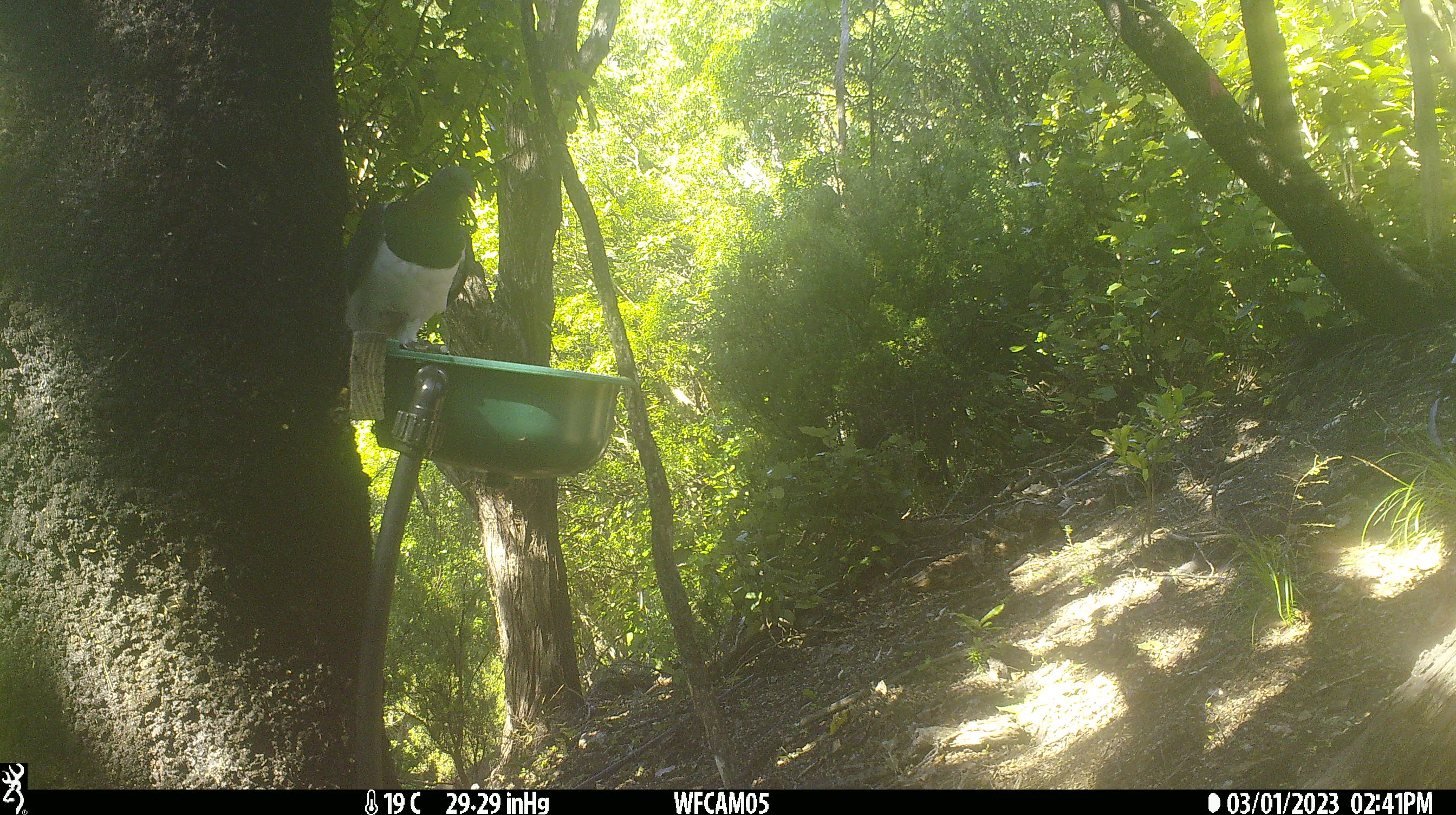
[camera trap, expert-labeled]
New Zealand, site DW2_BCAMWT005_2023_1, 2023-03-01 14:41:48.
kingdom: Animalia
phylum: Chordata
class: Aves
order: Columbiformes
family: Columbidae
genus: Hemiphaga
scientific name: Hemiphaga novaeseelandiae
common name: new zealand pigeon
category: kereru